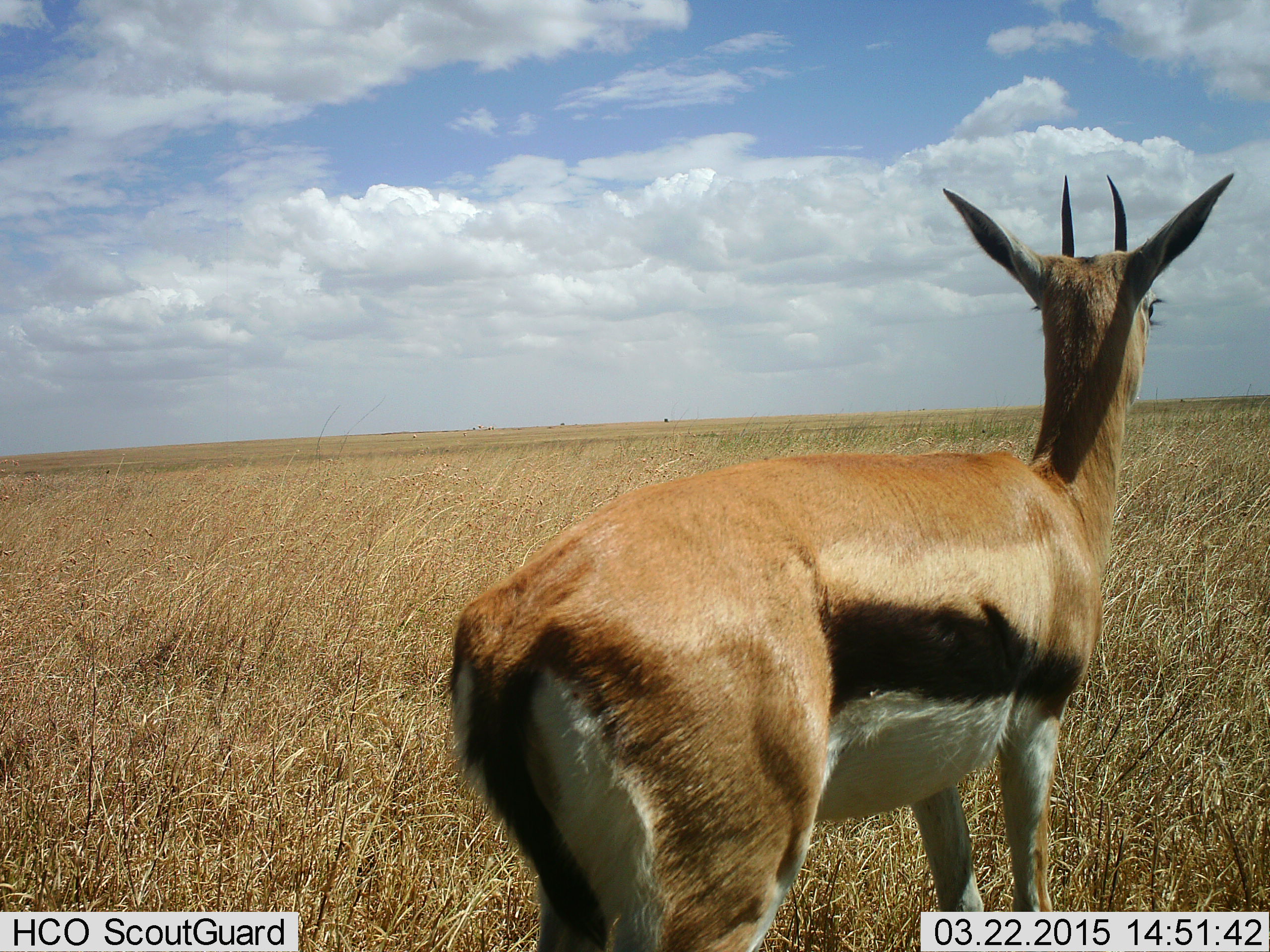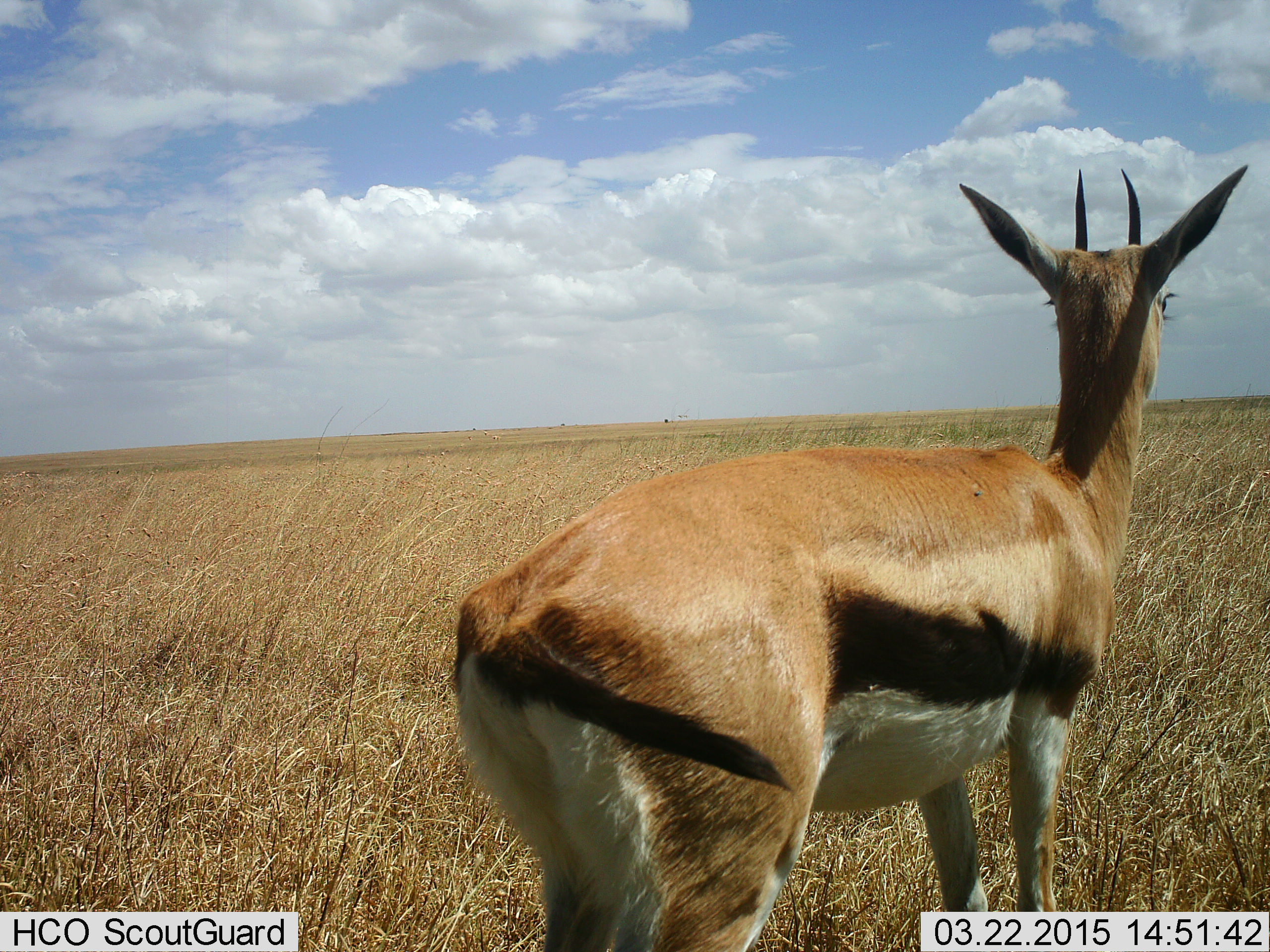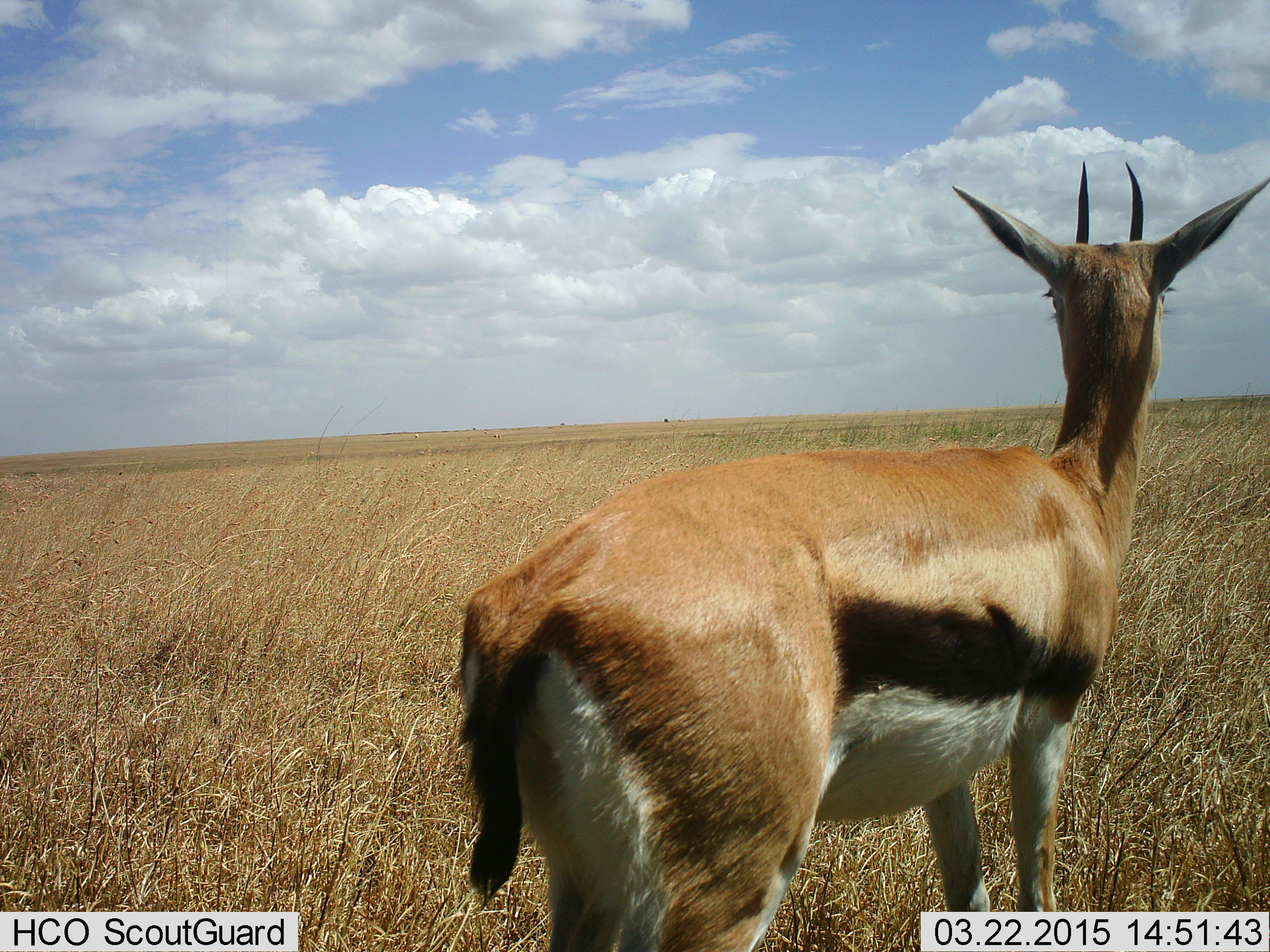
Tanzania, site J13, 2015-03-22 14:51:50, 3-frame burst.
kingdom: Animalia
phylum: Chordata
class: Mammalia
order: Artiodactyla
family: Bovidae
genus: Eudorcas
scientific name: Eudorcas thomsonii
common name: thomson's gazelle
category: gazellethomsons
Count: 1.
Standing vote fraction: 100%.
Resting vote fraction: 0%.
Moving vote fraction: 0%.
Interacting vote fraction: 0%.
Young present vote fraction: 0%.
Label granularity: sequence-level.